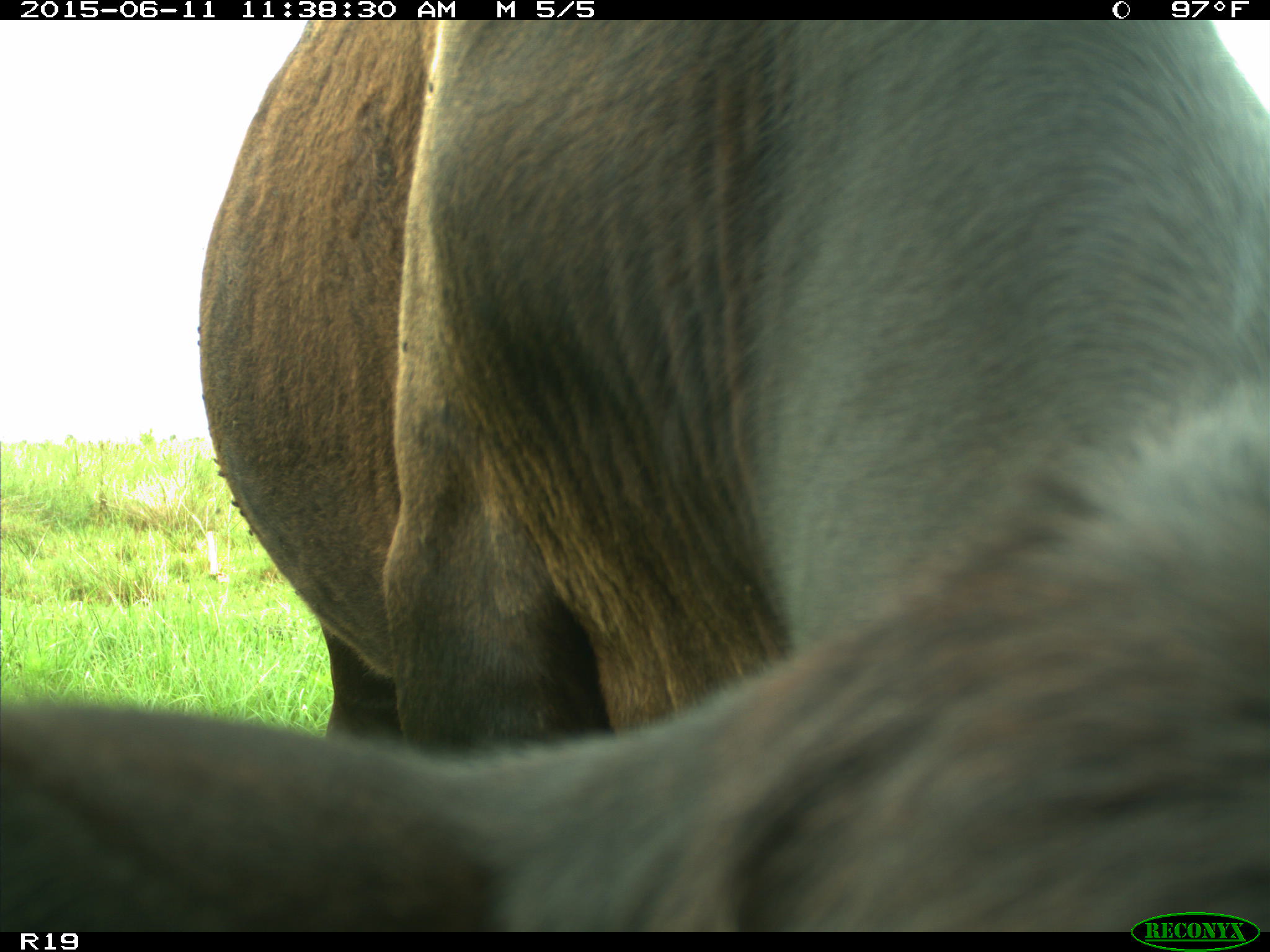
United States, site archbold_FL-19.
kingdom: Animalia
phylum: Chordata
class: Mammalia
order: Artiodactyla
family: Bovidae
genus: Bos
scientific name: Bos taurus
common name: domestic cow